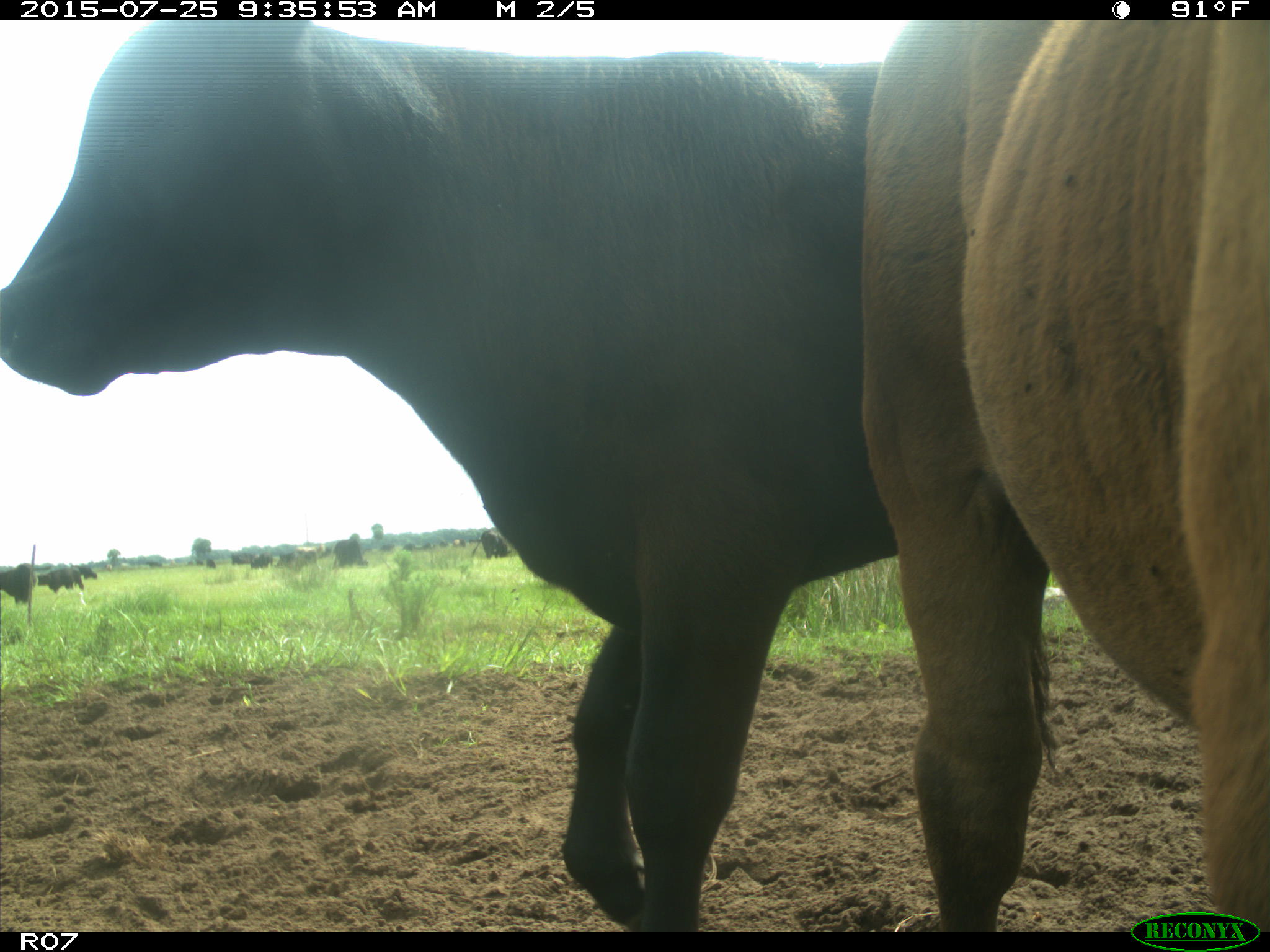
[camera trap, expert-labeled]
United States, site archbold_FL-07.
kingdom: Animalia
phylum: Chordata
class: Mammalia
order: Artiodactyla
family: Bovidae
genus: Bos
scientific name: Bos taurus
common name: domestic cow